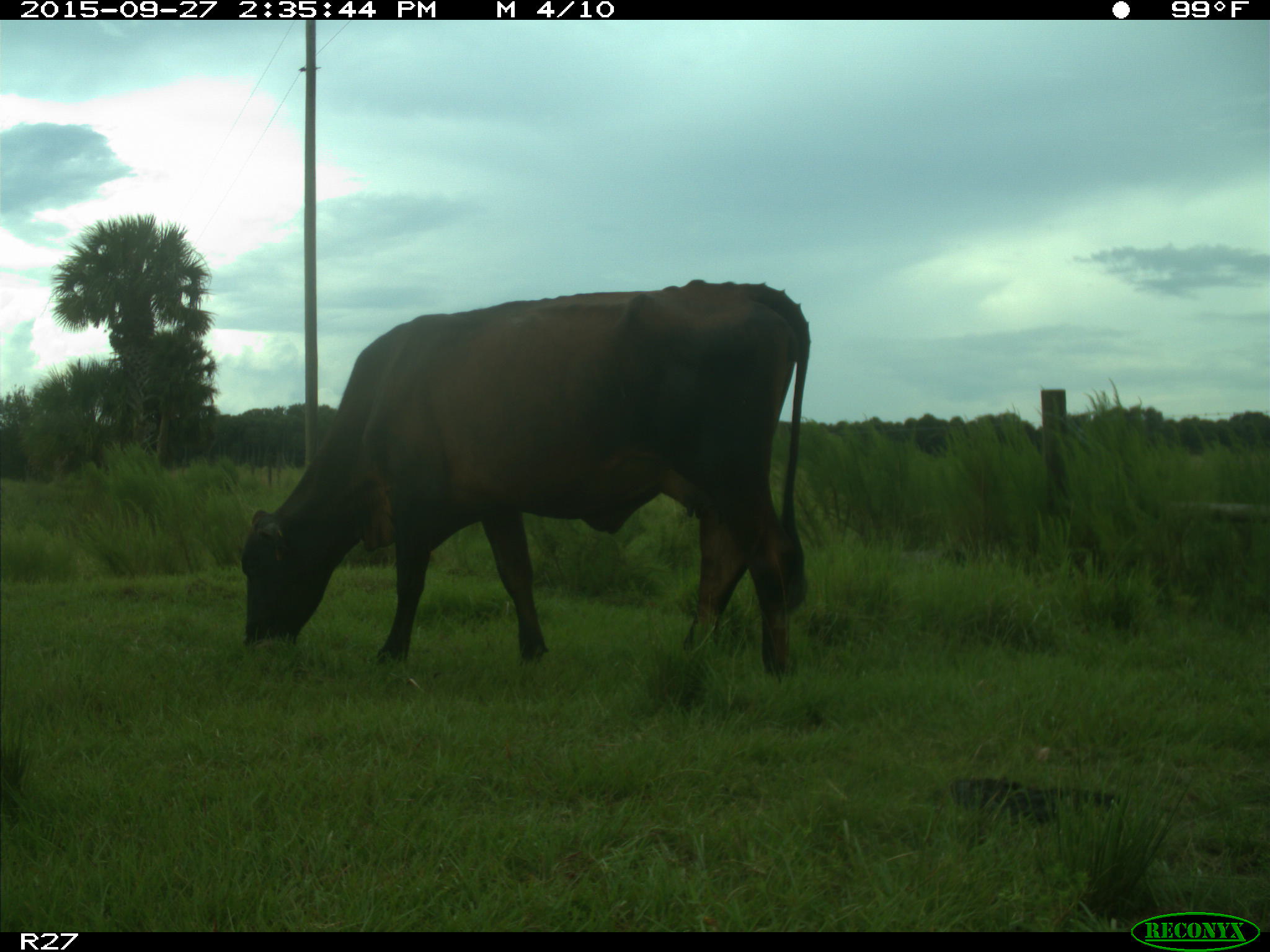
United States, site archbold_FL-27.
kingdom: Animalia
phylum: Chordata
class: Mammalia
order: Artiodactyla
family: Bovidae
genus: Bos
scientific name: Bos taurus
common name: domestic cow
Bos taurus (domestic cow).